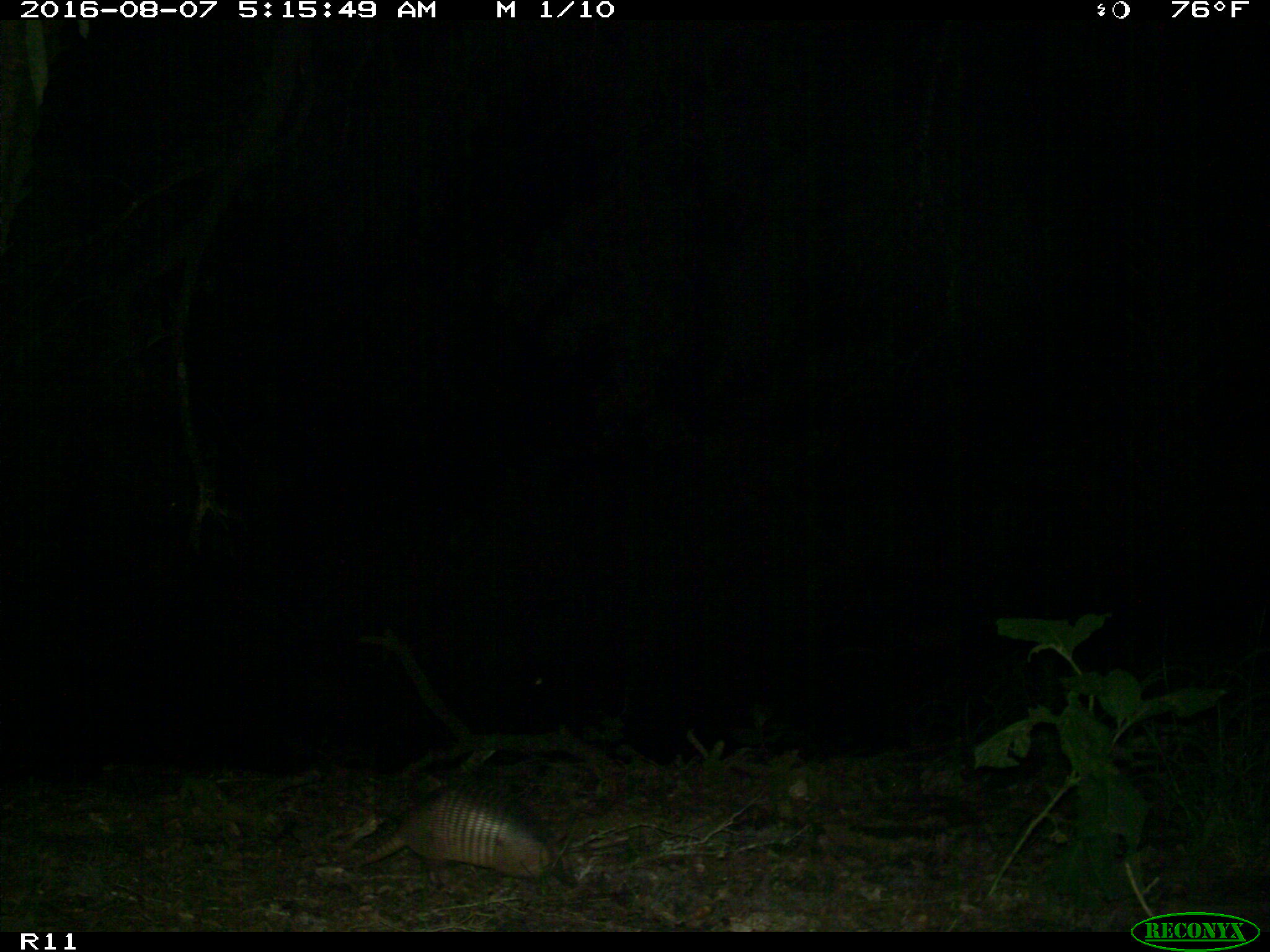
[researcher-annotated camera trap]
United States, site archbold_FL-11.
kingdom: Animalia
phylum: Chordata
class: Mammalia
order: Cingulata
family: Dasypodidae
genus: Dasypus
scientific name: Dasypus novemcinctus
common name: nine-banded armadillo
Dasypus novemcinctus (nine-banded armadillo).